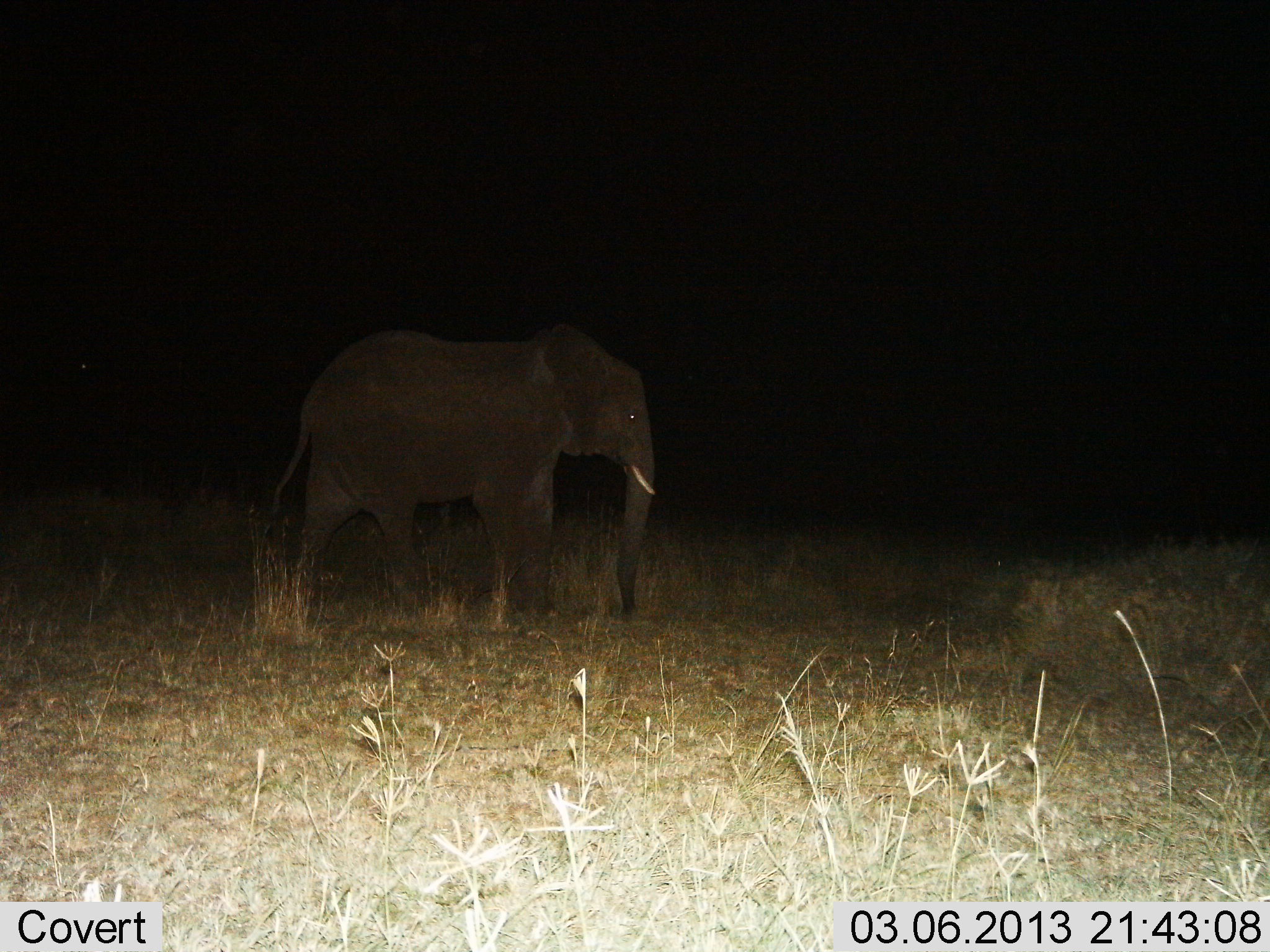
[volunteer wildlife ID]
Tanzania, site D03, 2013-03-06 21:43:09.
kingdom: Animalia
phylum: Chordata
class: Mammalia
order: Proboscidea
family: Elephantidae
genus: Loxodonta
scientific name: Loxodonta africana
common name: african bush elephant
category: elephant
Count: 1.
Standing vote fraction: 61%.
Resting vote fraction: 4%.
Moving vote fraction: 36%.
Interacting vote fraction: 0%.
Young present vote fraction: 4%.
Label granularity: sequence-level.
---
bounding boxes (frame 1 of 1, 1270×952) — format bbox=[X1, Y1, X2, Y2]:
animal: bbox=[266, 323, 660, 633]